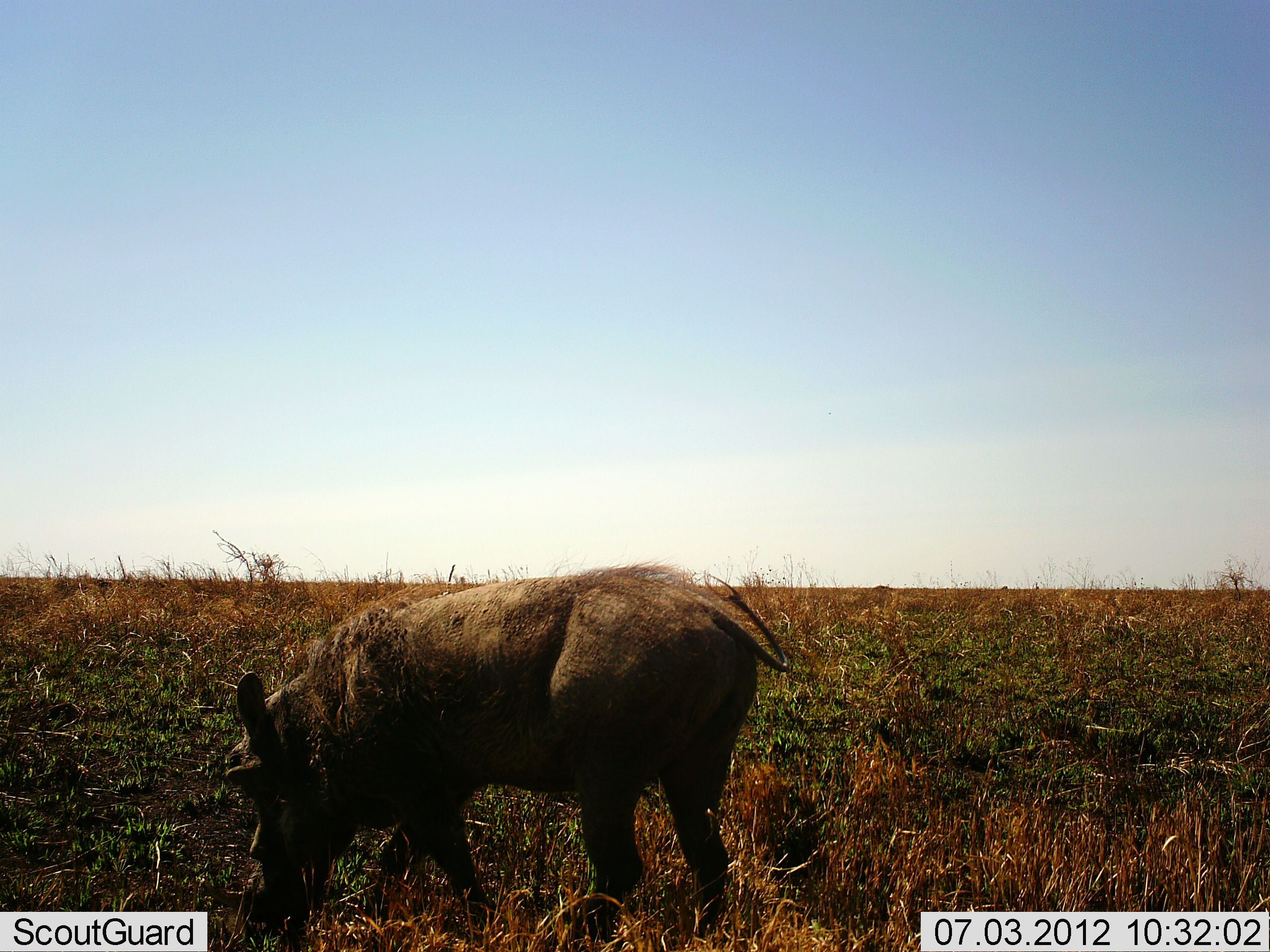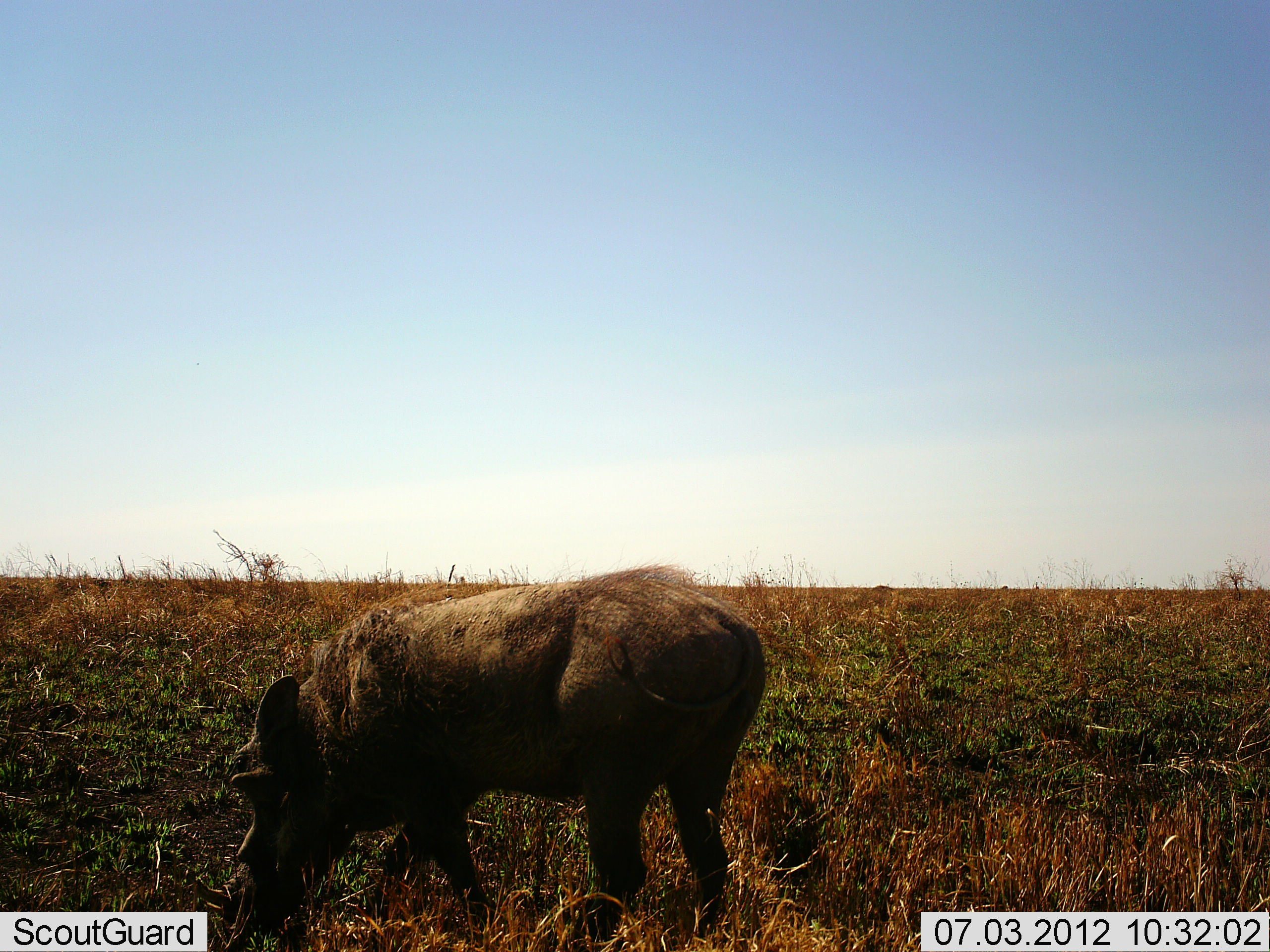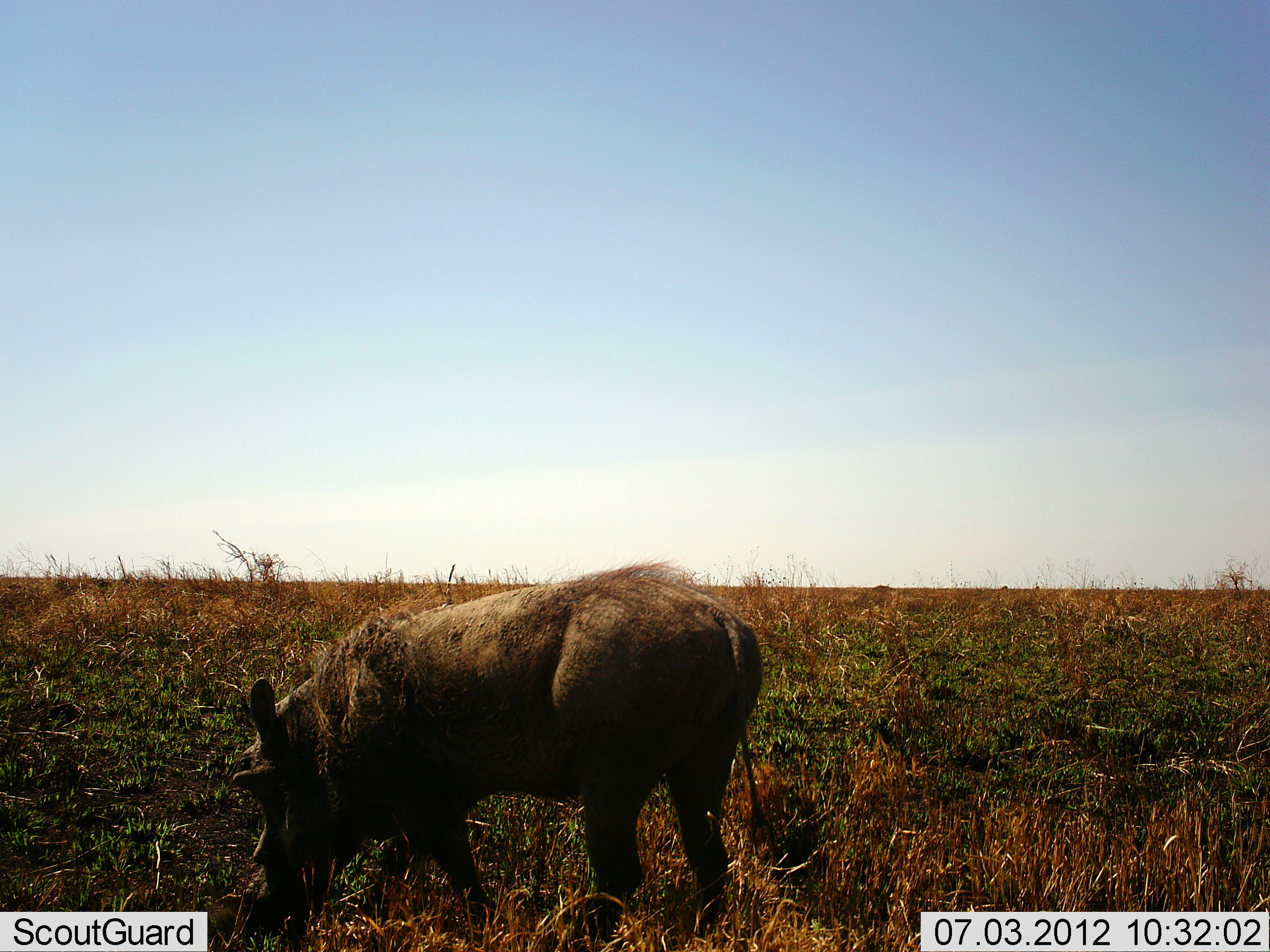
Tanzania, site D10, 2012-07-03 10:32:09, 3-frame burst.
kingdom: Animalia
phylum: Chordata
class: Mammalia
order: Artiodactyla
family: Suidae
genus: Phacochoerus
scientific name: Phacochoerus africanus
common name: warthog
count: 1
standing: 20%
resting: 0%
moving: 0%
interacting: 0%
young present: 0%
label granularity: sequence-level